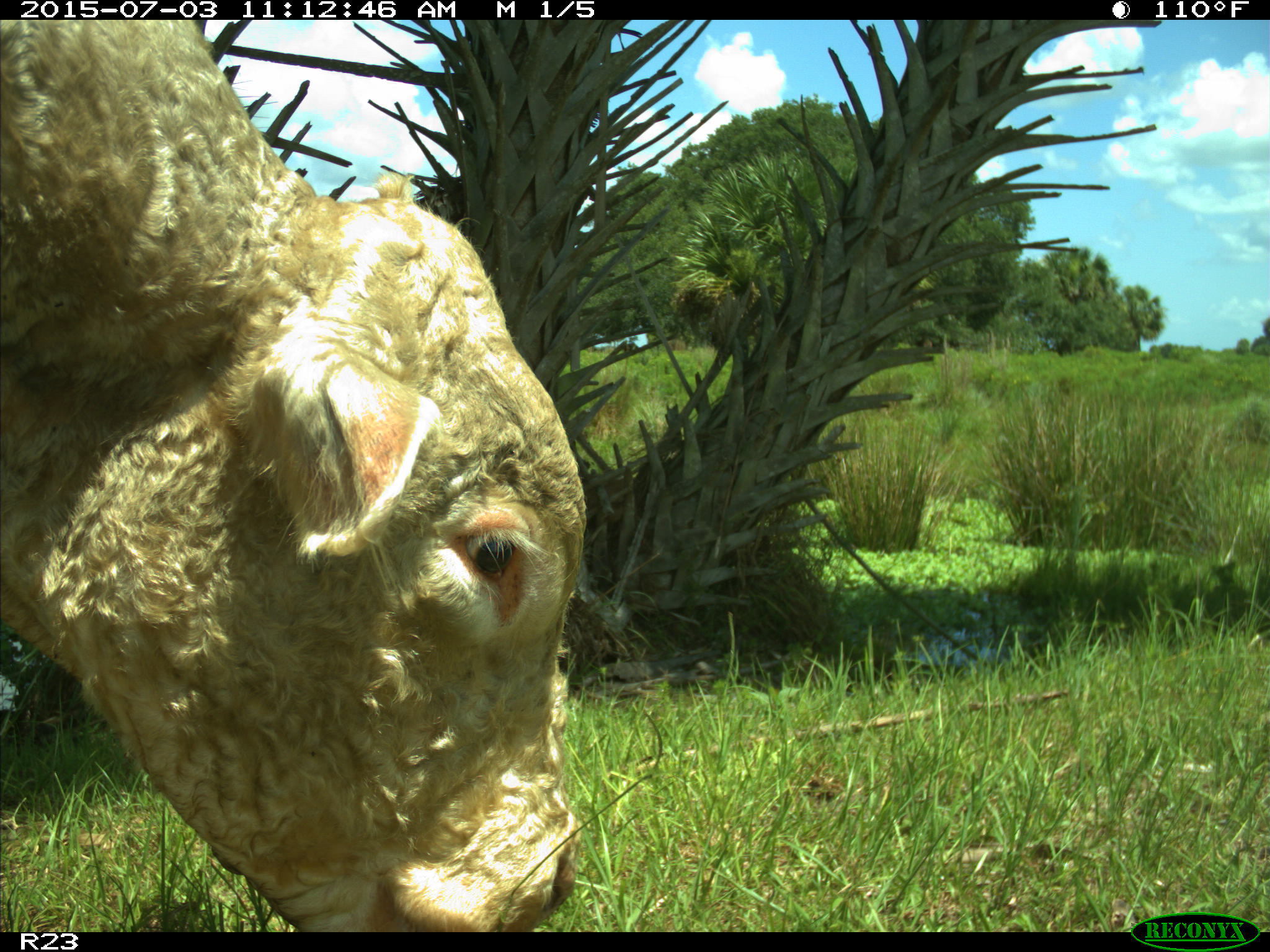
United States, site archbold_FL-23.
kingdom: Animalia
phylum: Chordata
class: Mammalia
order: Artiodactyla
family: Bovidae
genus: Bos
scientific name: Bos taurus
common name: domestic cow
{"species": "Bos taurus (domestic cow)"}